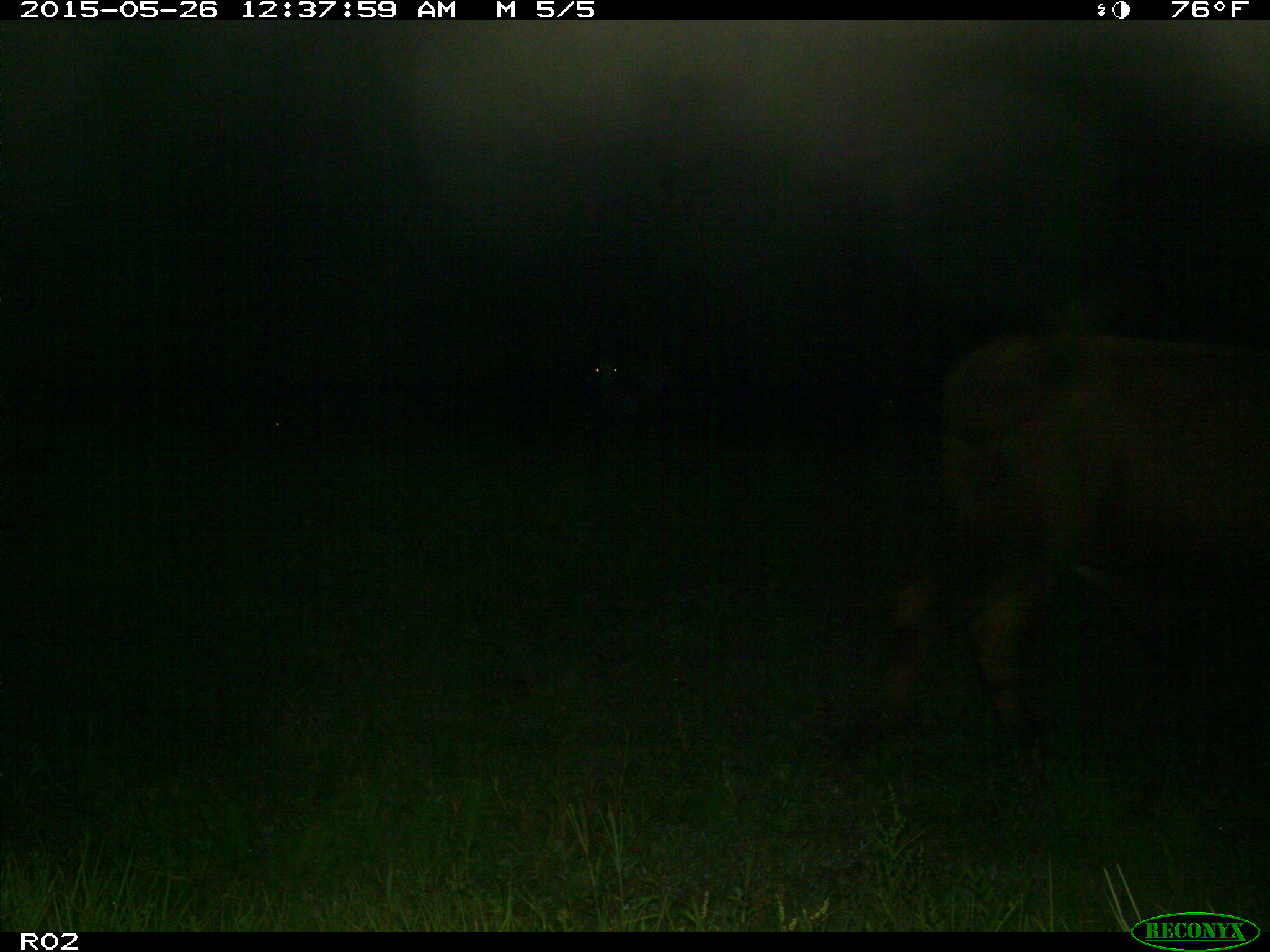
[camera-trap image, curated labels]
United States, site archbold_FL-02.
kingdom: Animalia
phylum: Chordata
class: Mammalia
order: Artiodactyla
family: Bovidae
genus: Bos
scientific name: Bos taurus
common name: domestic cow